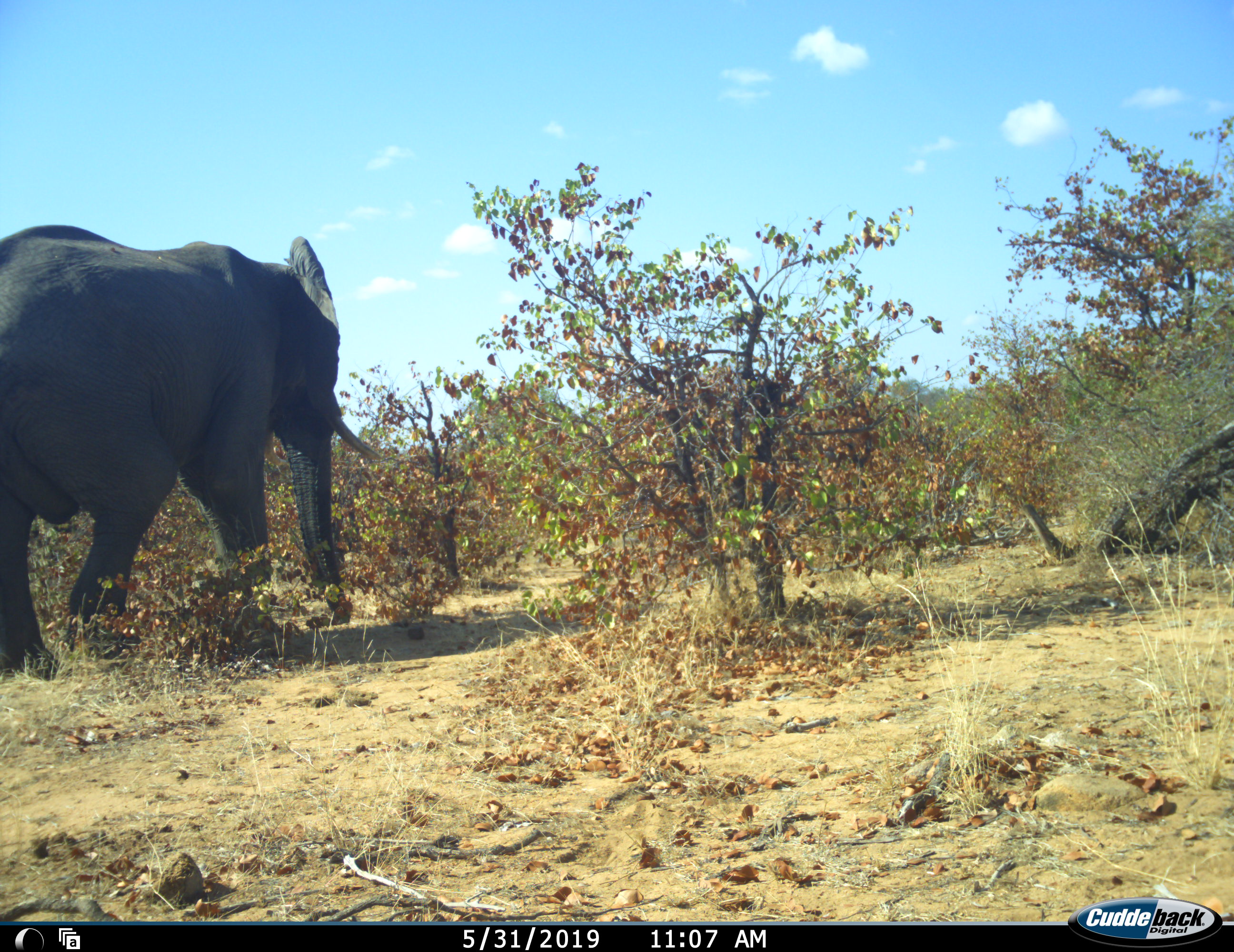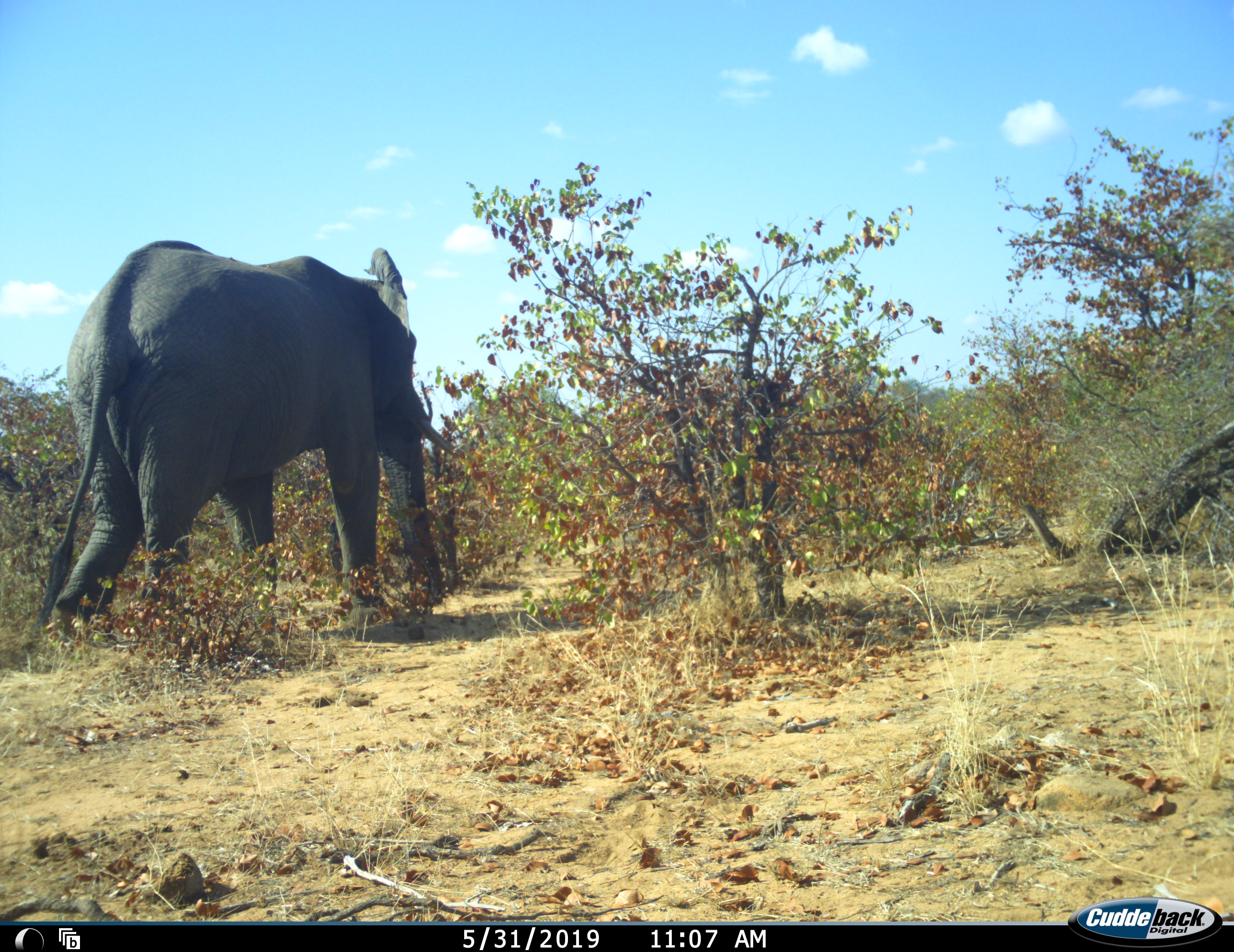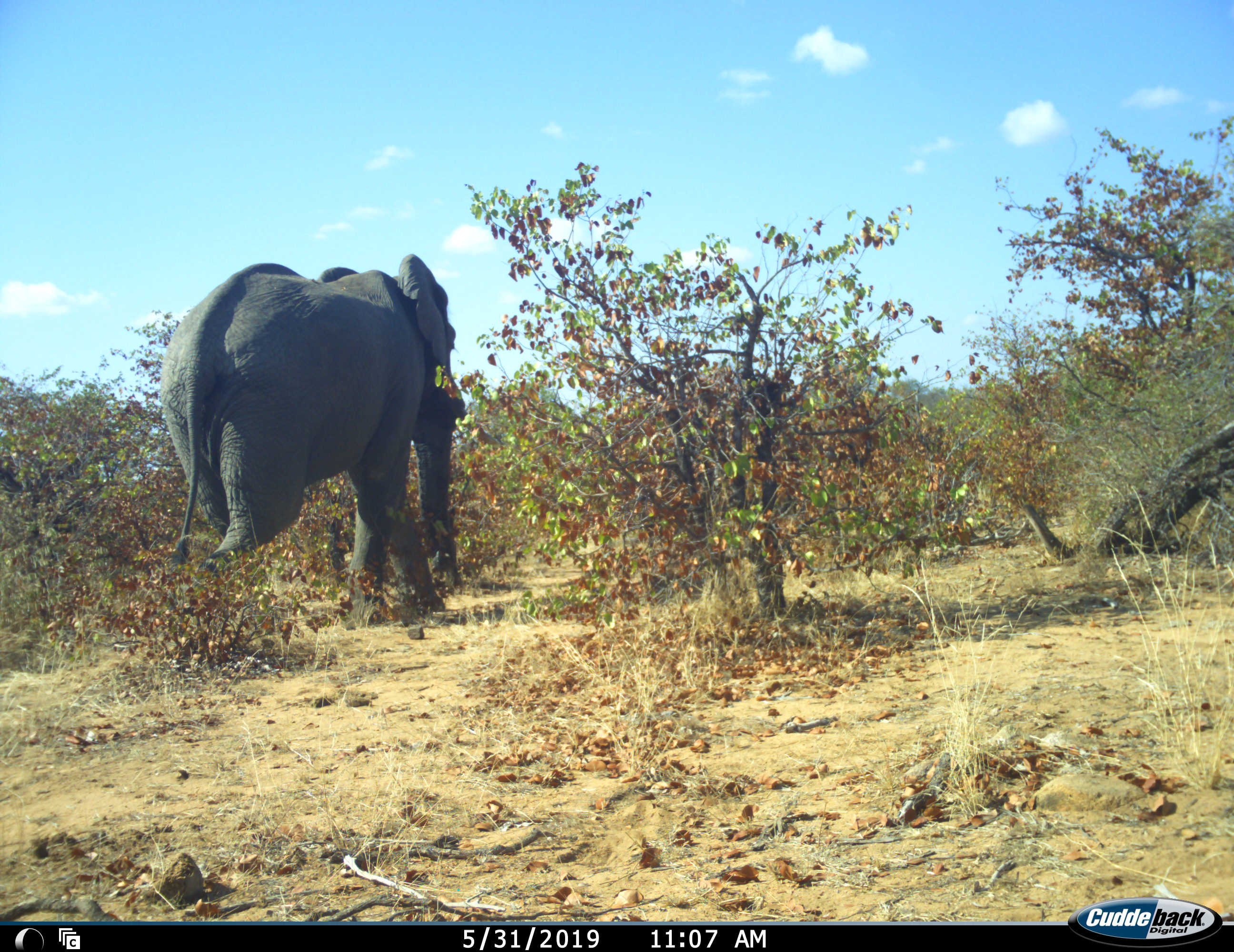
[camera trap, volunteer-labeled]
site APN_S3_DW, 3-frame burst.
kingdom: Animalia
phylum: Chordata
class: Mammalia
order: Proboscidea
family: Elephantidae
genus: Loxodonta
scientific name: Loxodonta africana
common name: african bush elephant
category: elephant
Elephant (african bush elephant) (Loxodonta africana), count 1. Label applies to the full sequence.